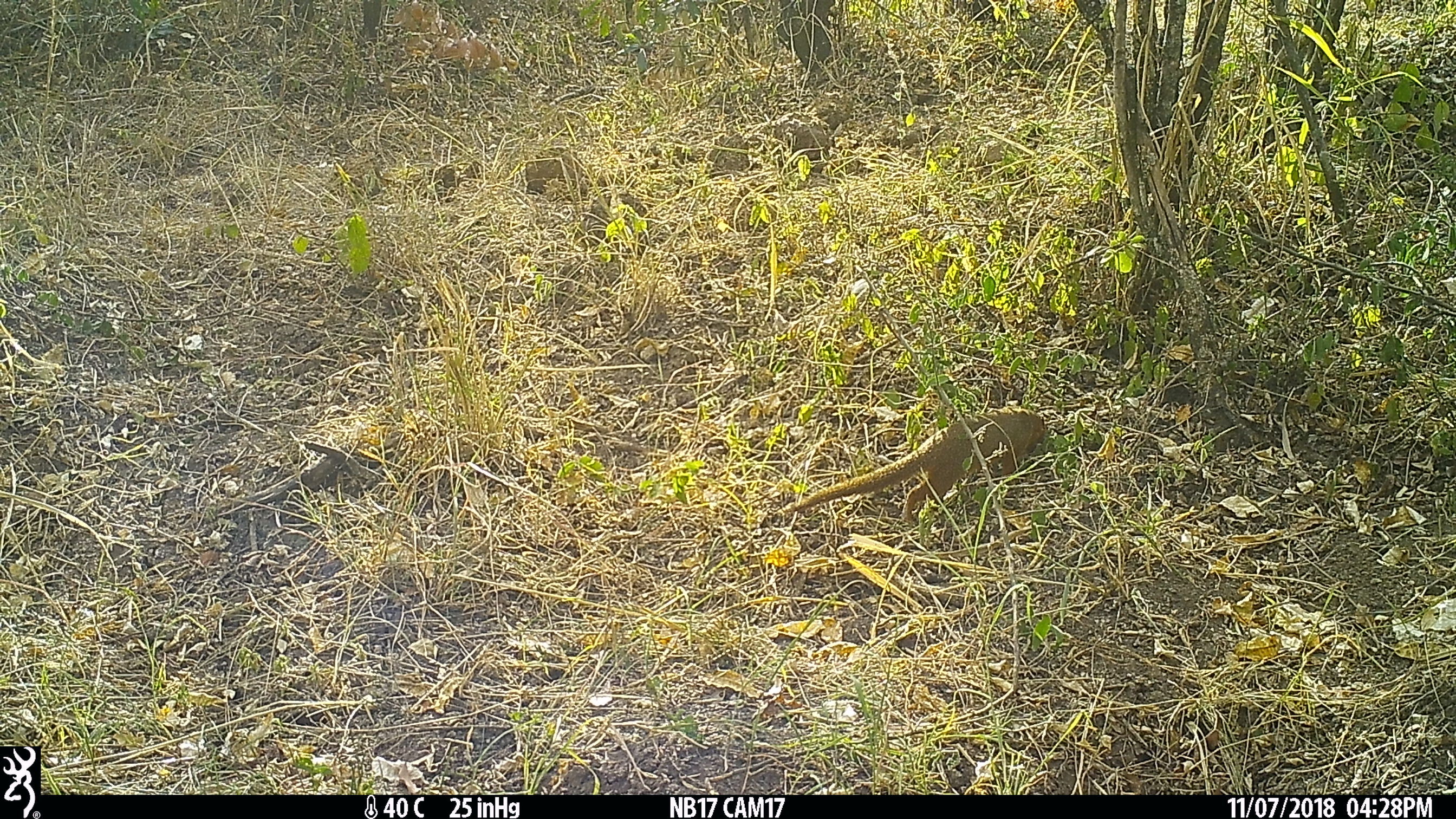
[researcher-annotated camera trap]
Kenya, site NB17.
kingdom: Animalia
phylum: Chordata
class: Mammalia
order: Carnivora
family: Herpestidae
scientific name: Herpestidae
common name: mongoose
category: mongoose other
Mongoose other (mongoose) (Herpestidae).